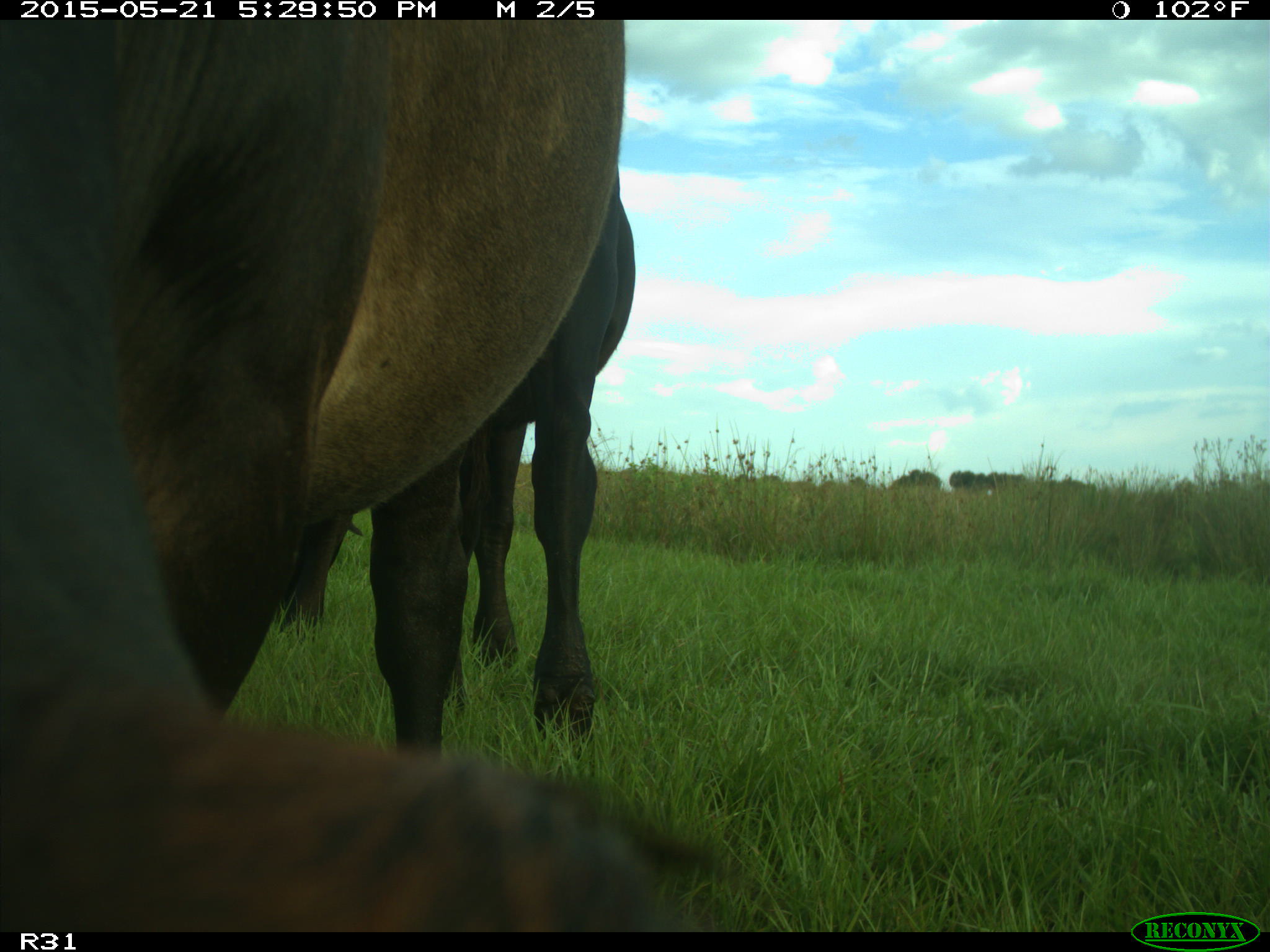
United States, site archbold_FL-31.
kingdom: Animalia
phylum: Chordata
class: Mammalia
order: Artiodactyla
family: Bovidae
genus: Bos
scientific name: Bos taurus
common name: domestic cow